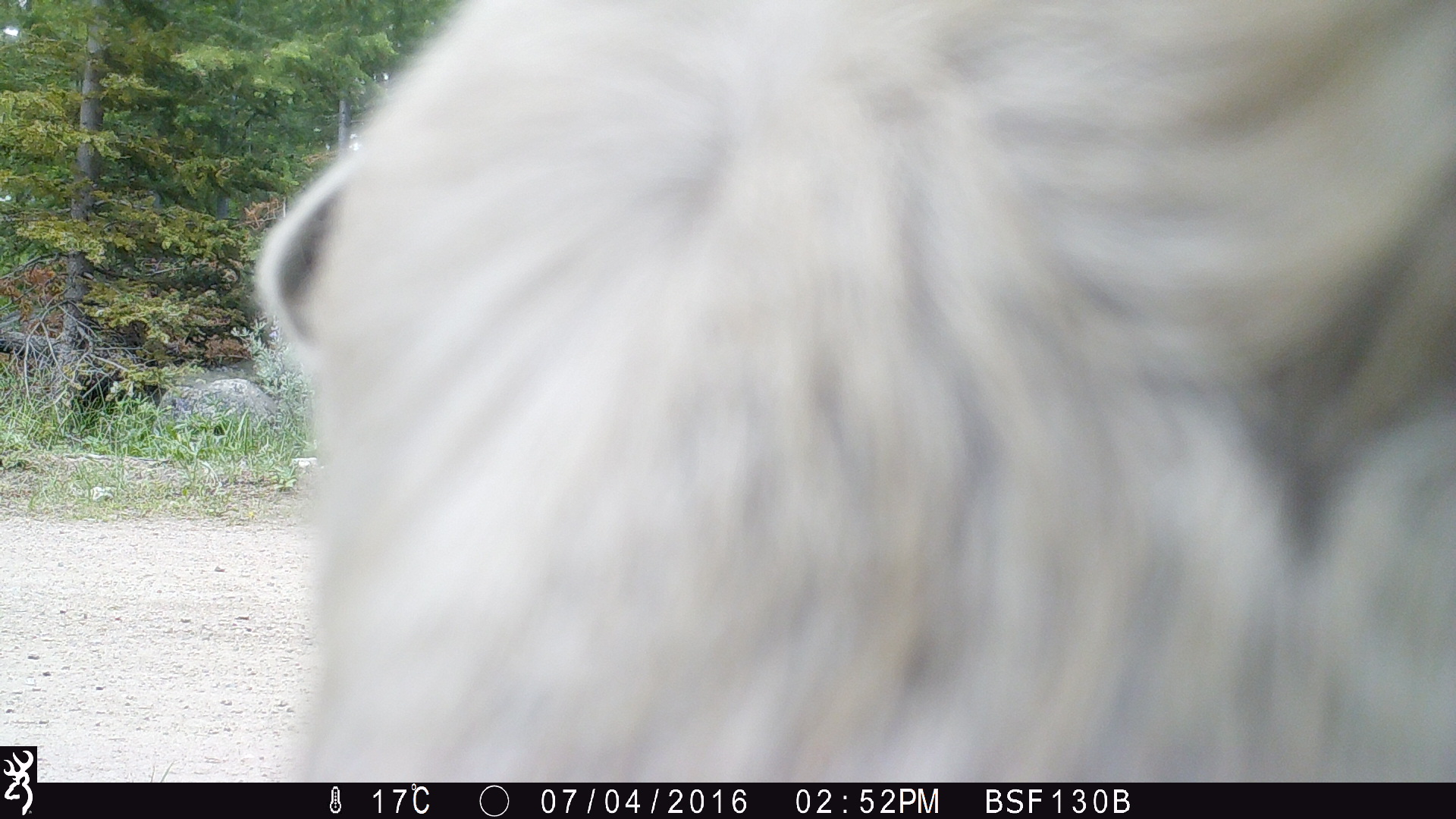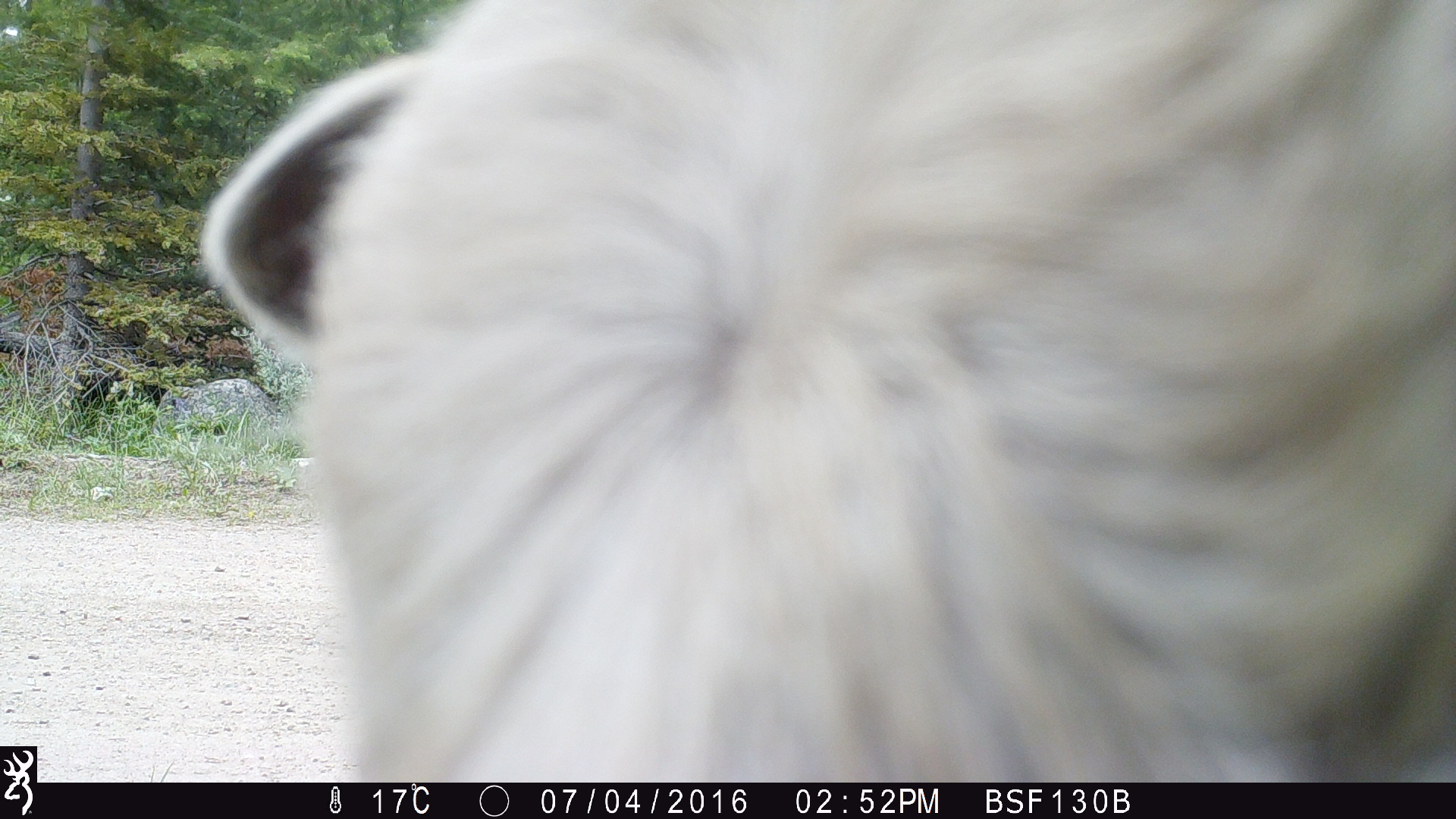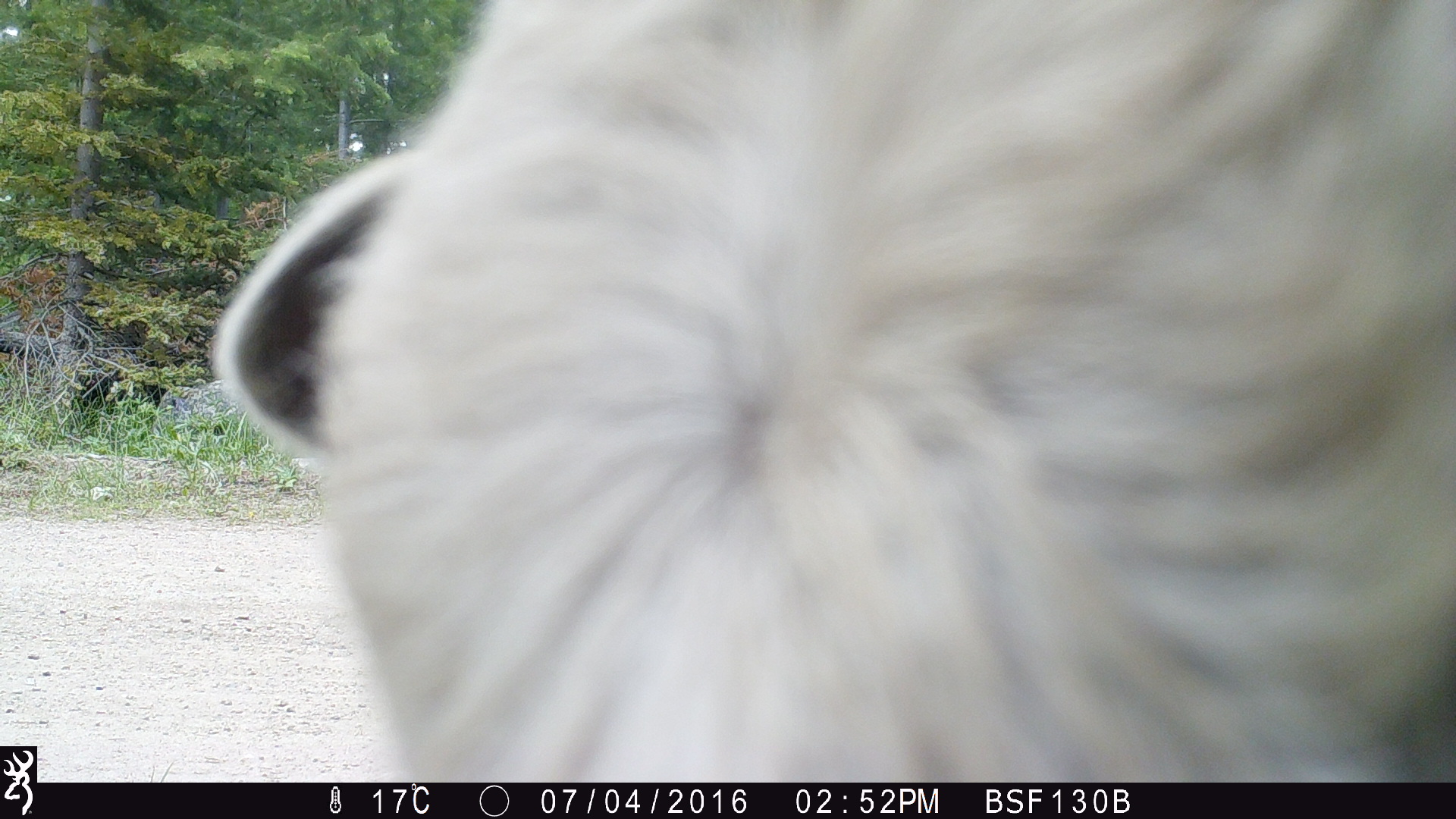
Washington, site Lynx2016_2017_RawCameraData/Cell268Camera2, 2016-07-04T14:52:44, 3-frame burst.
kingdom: Animalia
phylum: Chordata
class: Mammalia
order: Artiodactyla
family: Bovidae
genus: Bos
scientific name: Bos taurus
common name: domestic cattle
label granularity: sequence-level